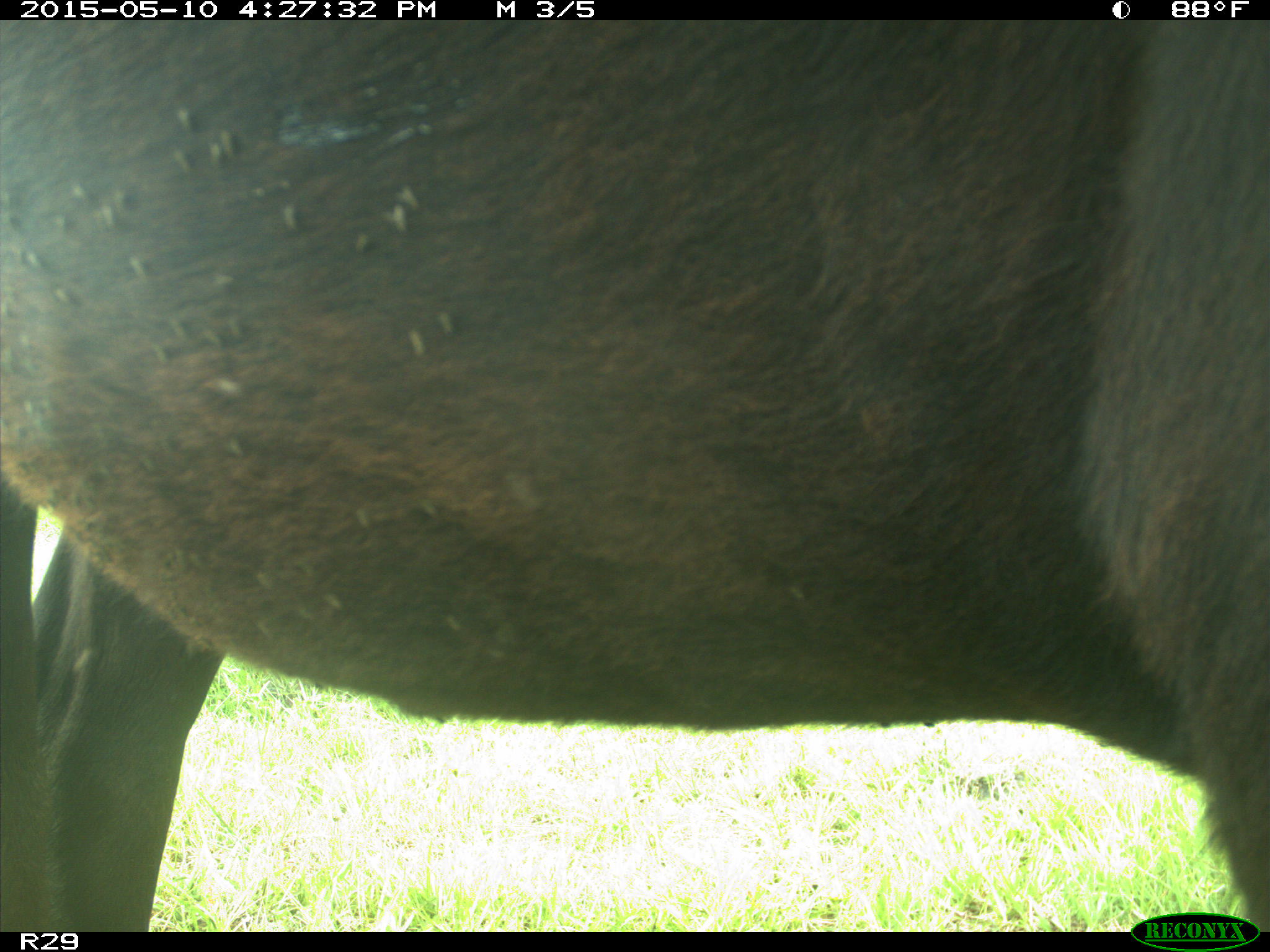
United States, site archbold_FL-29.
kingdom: Animalia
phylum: Chordata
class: Mammalia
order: Artiodactyla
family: Bovidae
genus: Bos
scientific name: Bos taurus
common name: domestic cow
Bos taurus (domestic cow).